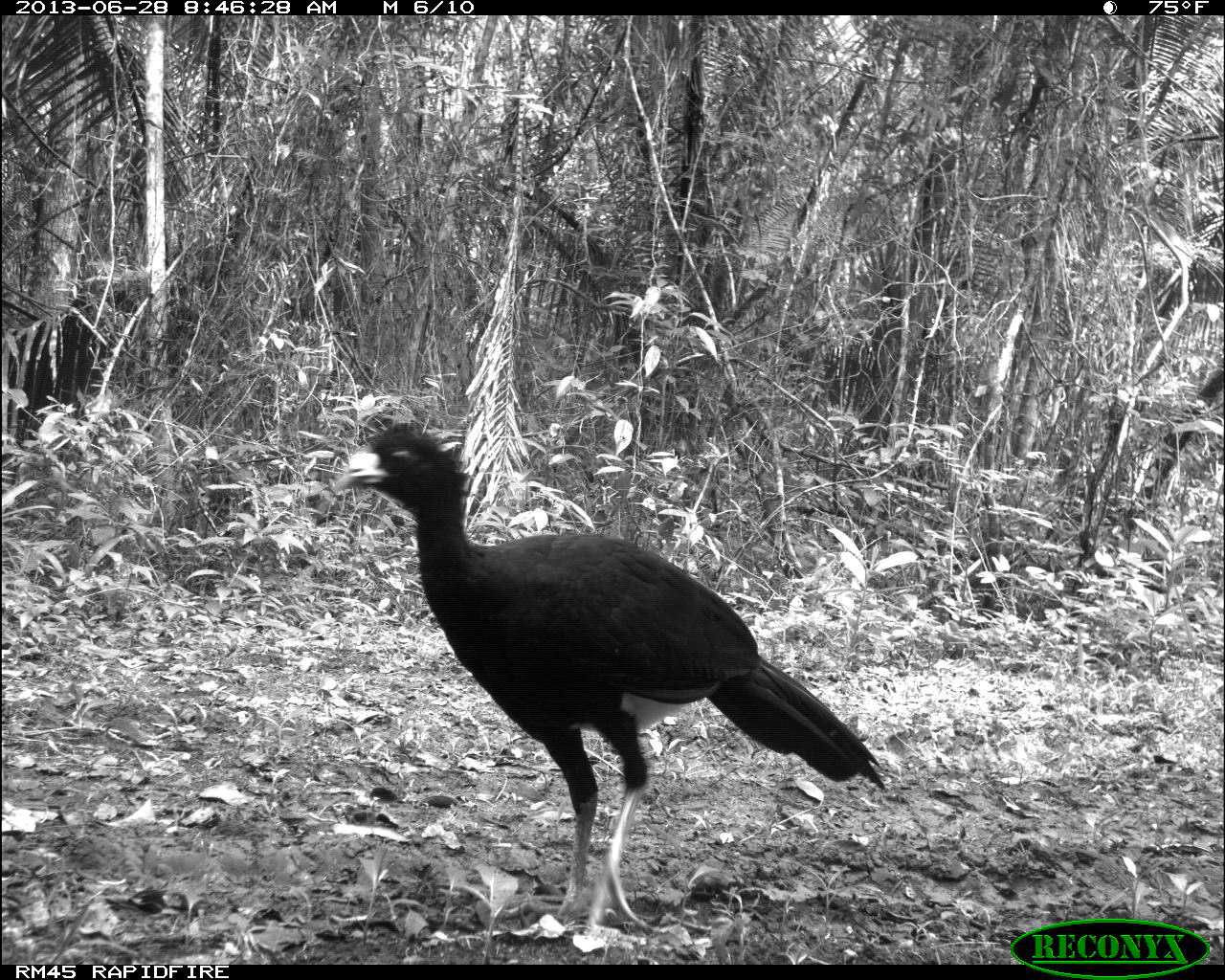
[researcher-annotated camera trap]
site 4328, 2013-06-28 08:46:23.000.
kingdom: Animalia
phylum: Chordata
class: Aves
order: Galliformes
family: Cracidae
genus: Crax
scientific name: Crax rubra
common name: great curassow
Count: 1.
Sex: male.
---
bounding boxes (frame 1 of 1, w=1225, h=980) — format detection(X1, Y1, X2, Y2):
crax rubra: detection(325, 418, 888, 936)